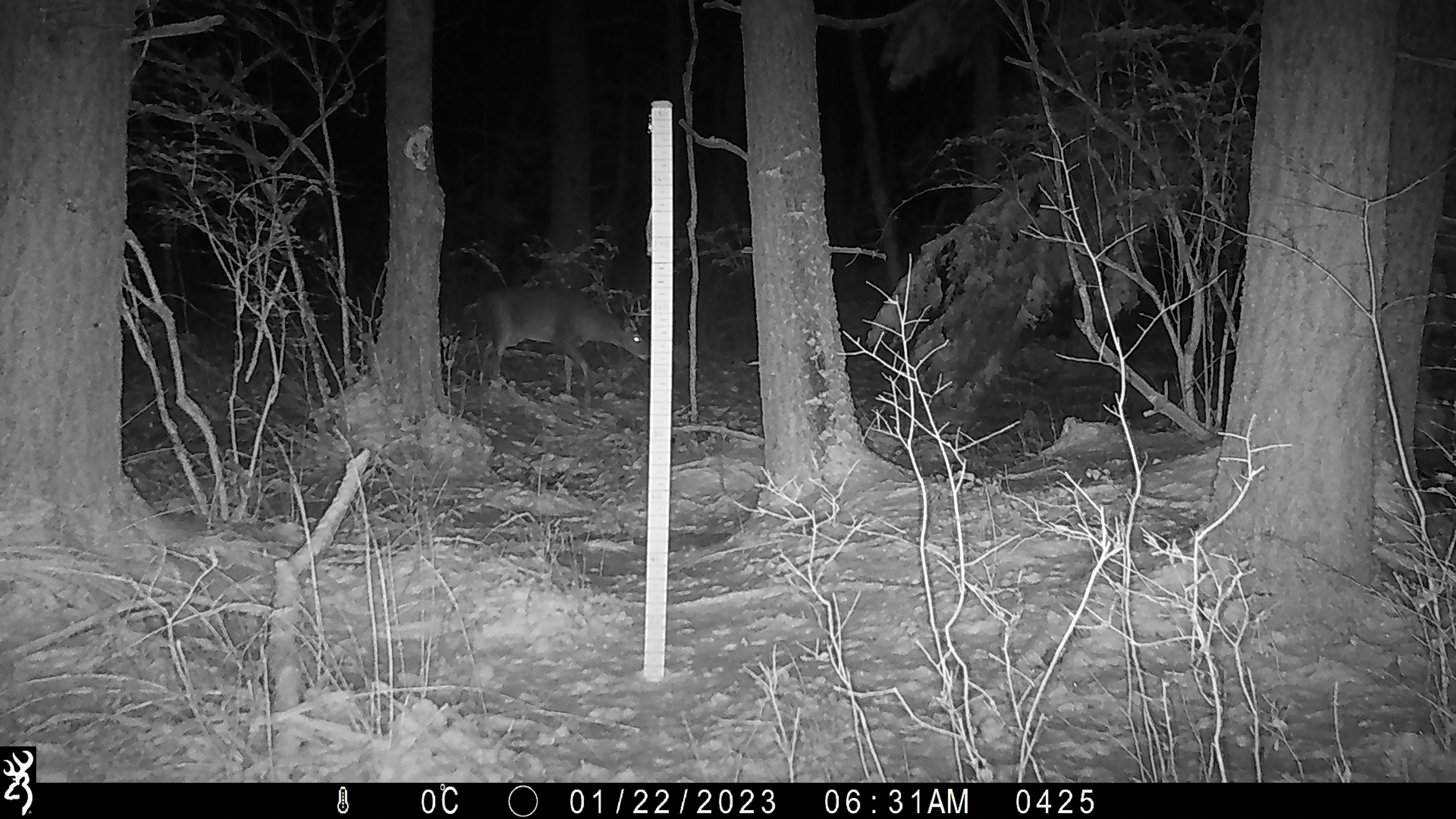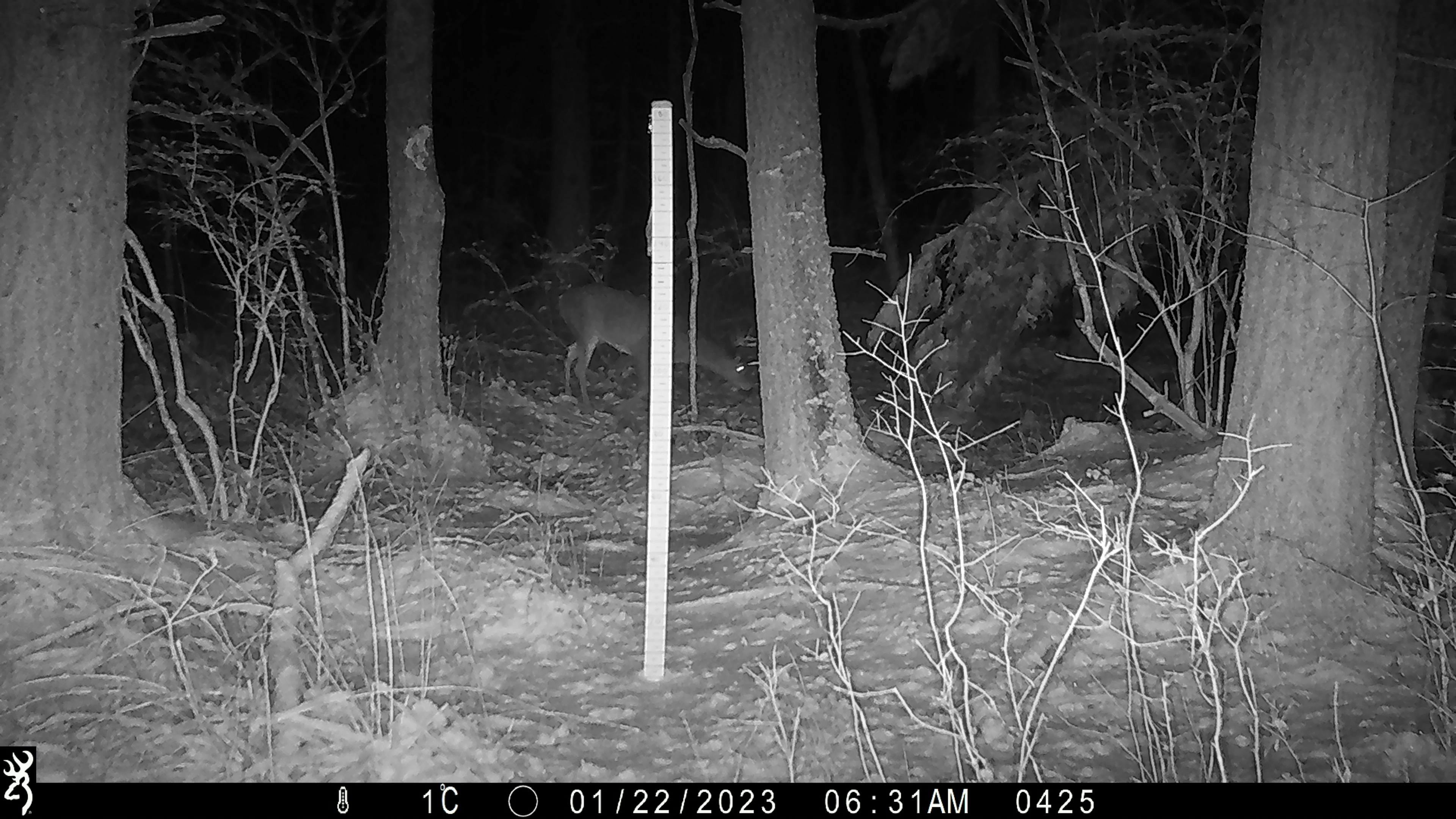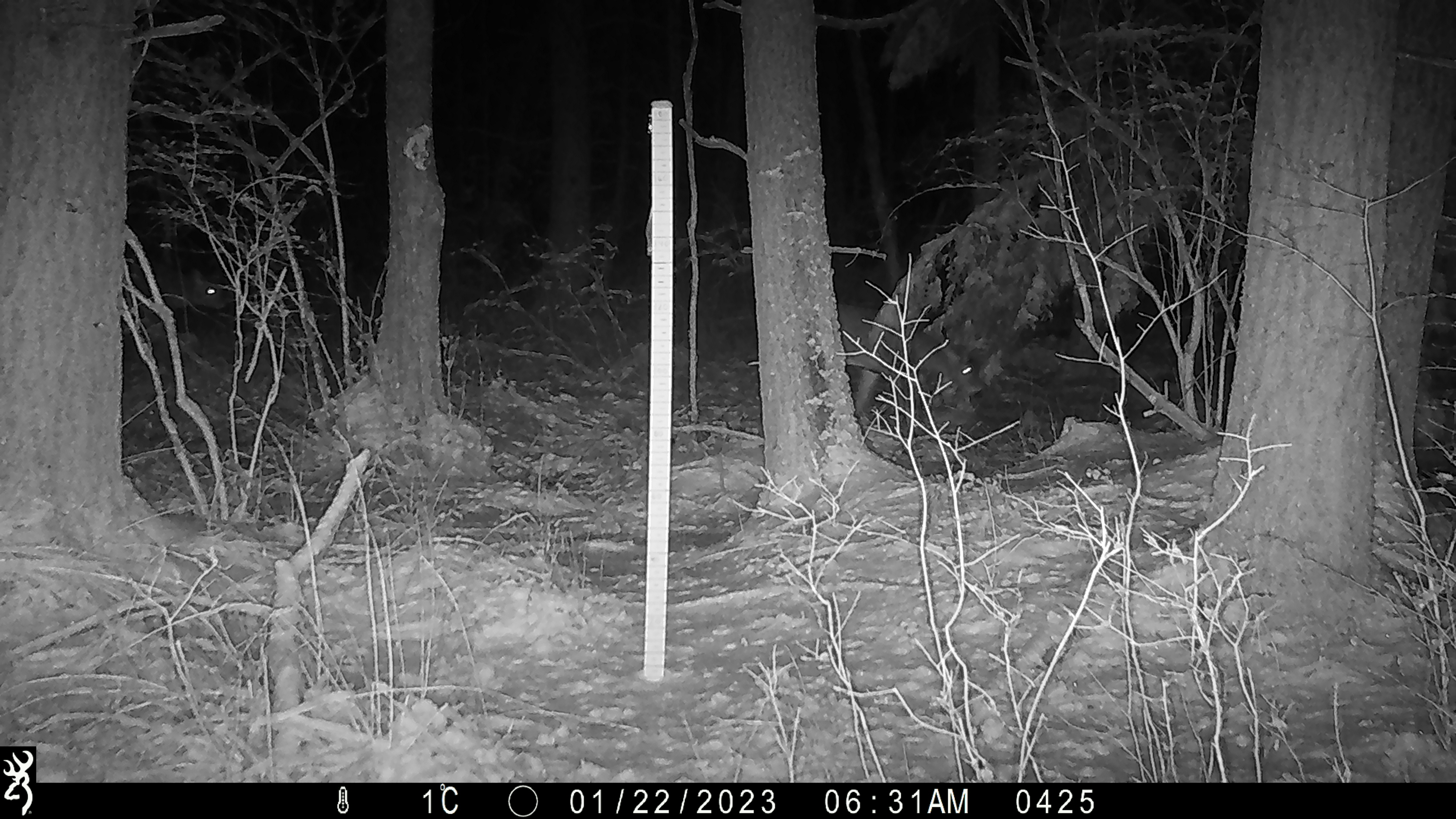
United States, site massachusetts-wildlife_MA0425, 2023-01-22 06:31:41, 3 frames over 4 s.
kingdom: Animalia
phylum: Chordata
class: Mammalia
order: Artiodactyla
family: Cervidae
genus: Odocoileus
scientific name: Odocoileus virginianus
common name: white-tailed deer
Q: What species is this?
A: White-tailed deer (Odocoileus virginianus).